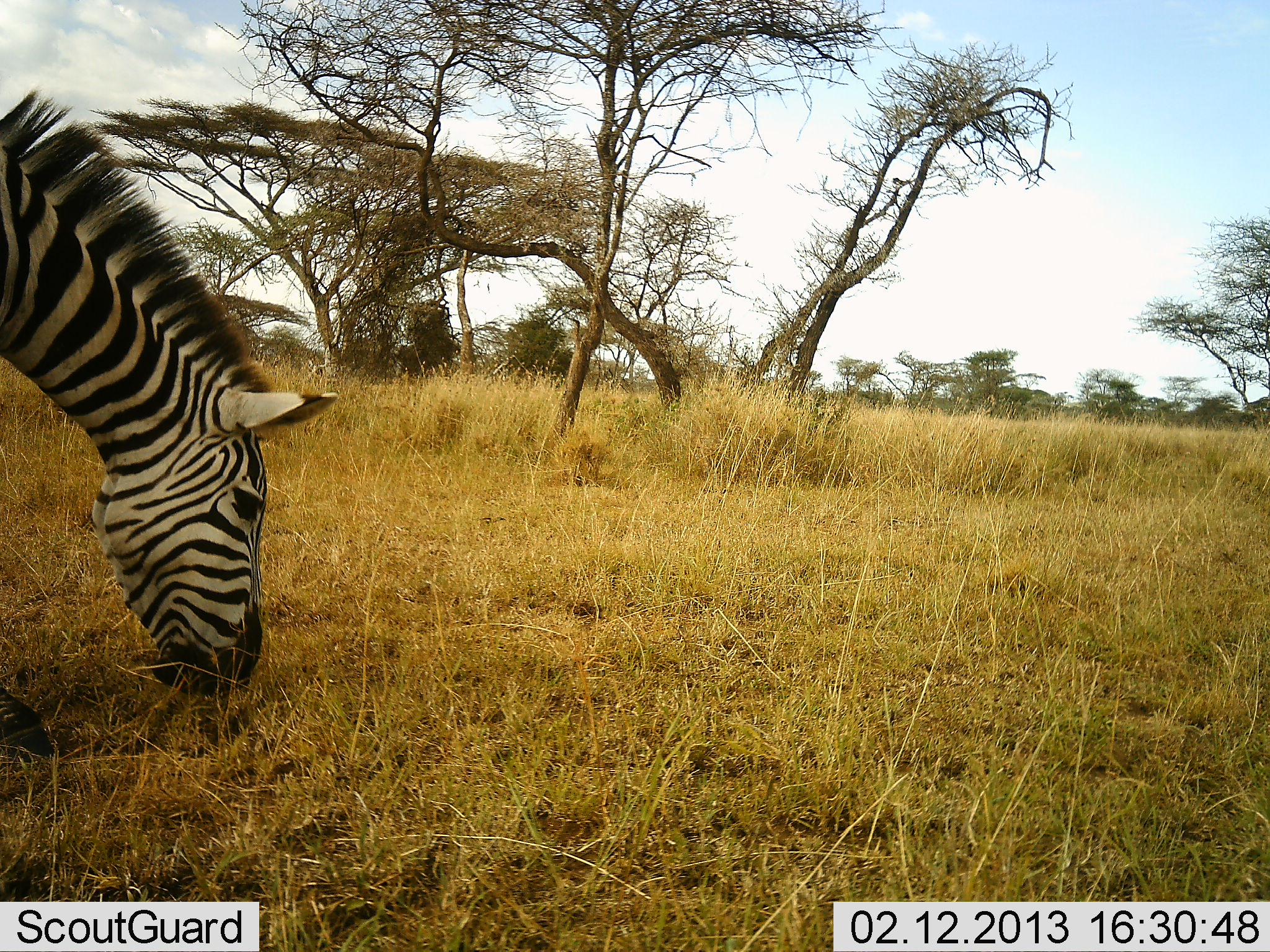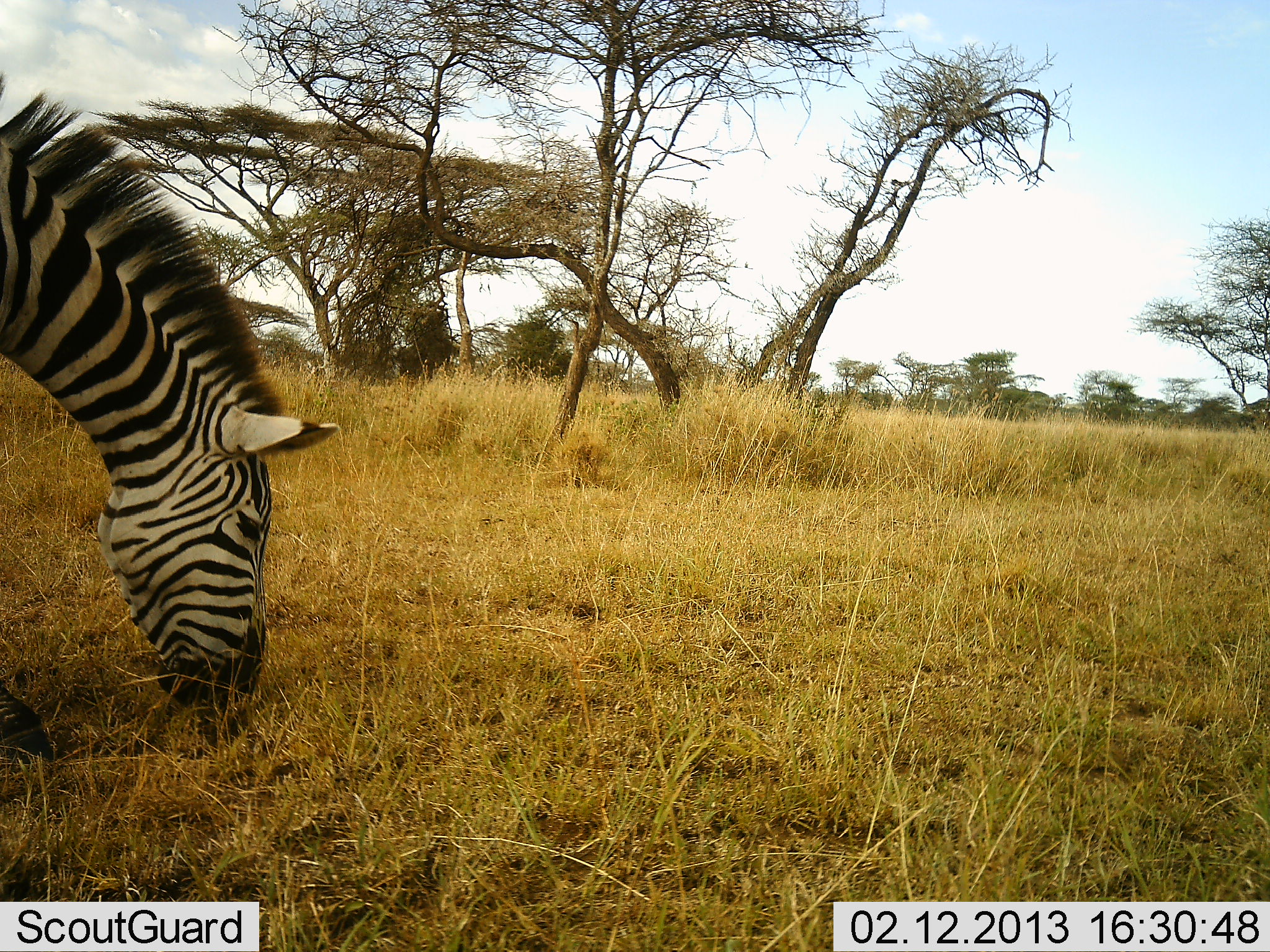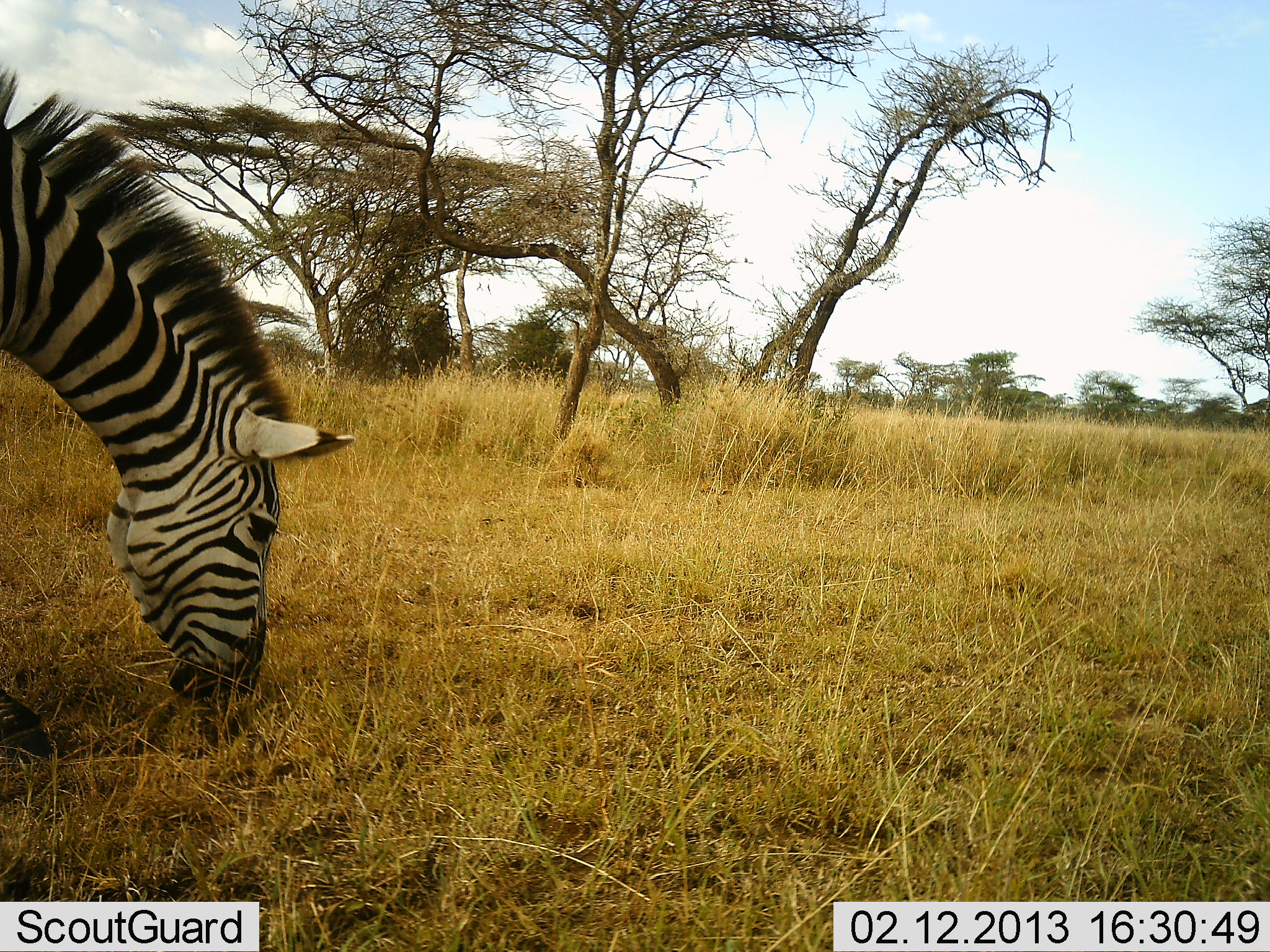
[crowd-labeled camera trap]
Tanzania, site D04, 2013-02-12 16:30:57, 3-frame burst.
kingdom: Animalia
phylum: Chordata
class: Mammalia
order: Perissodactyla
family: Equidae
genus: Equus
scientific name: Equus quagga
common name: plains zebra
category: zebra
Zebra (plains zebra) (Equus quagga), count 1. Behavior (volunteer vote fractions): standing 13%, resting 0%, moving 0%, interacting 0%. Young present (vote fraction): 0%. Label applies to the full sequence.